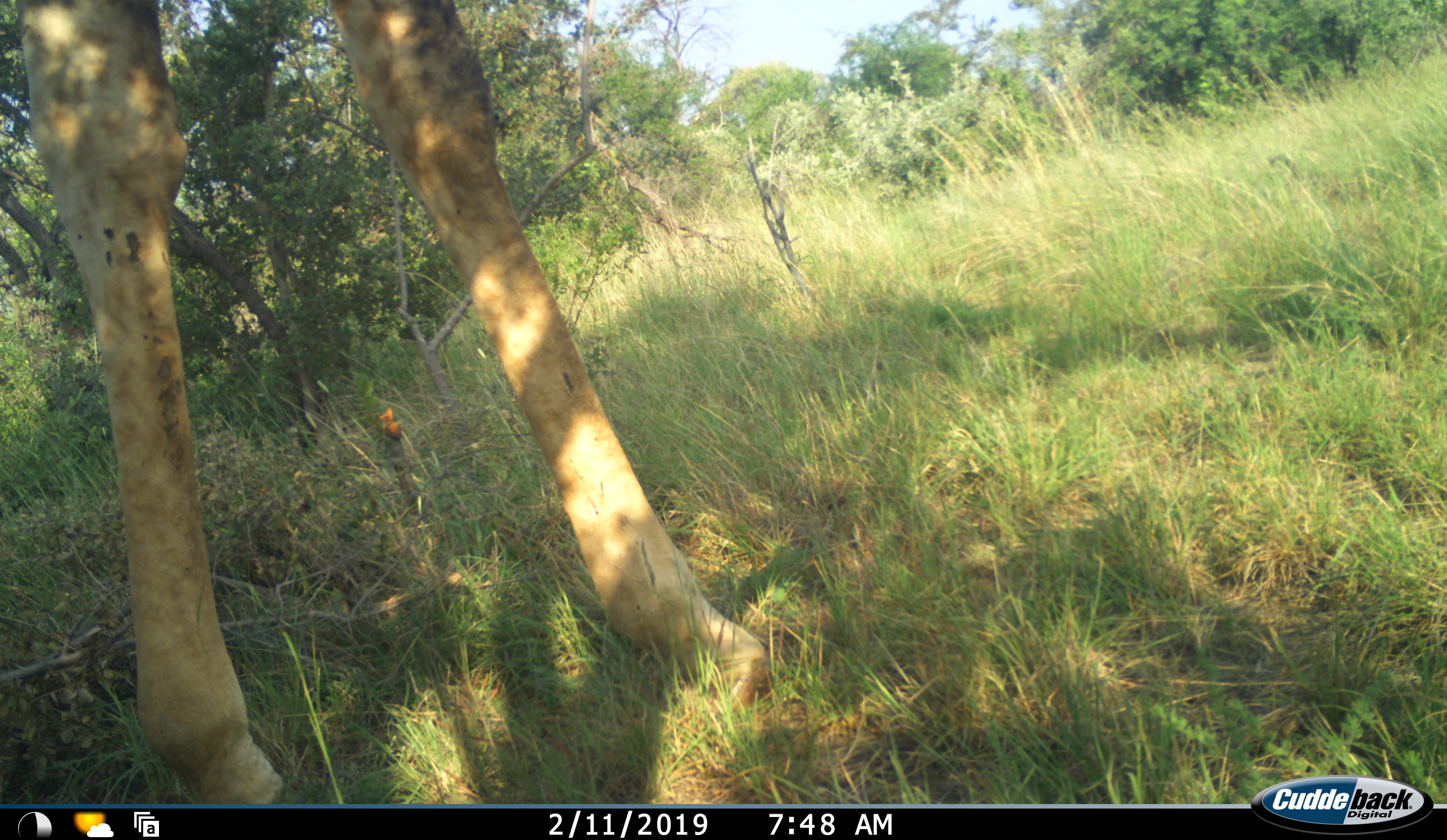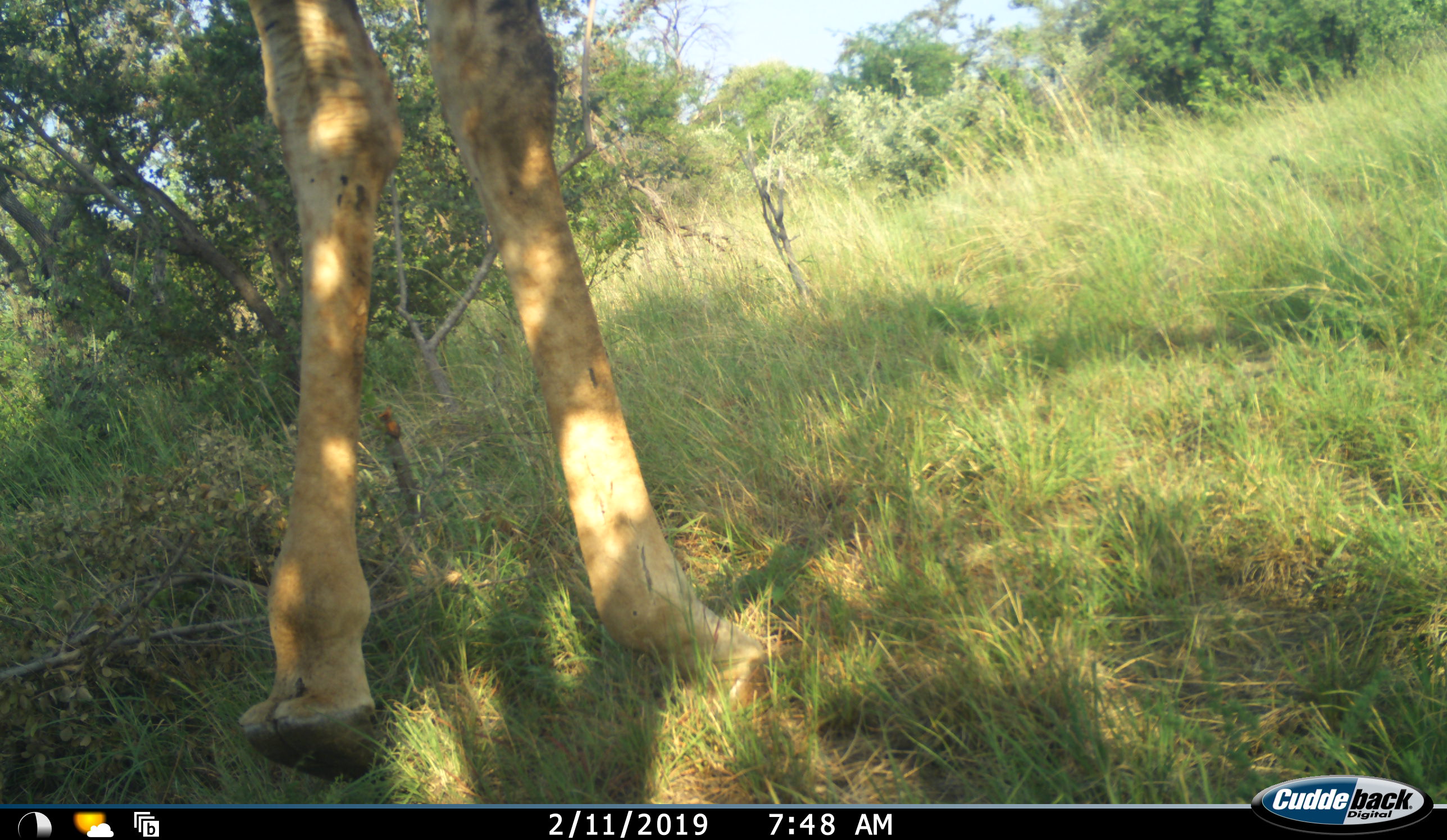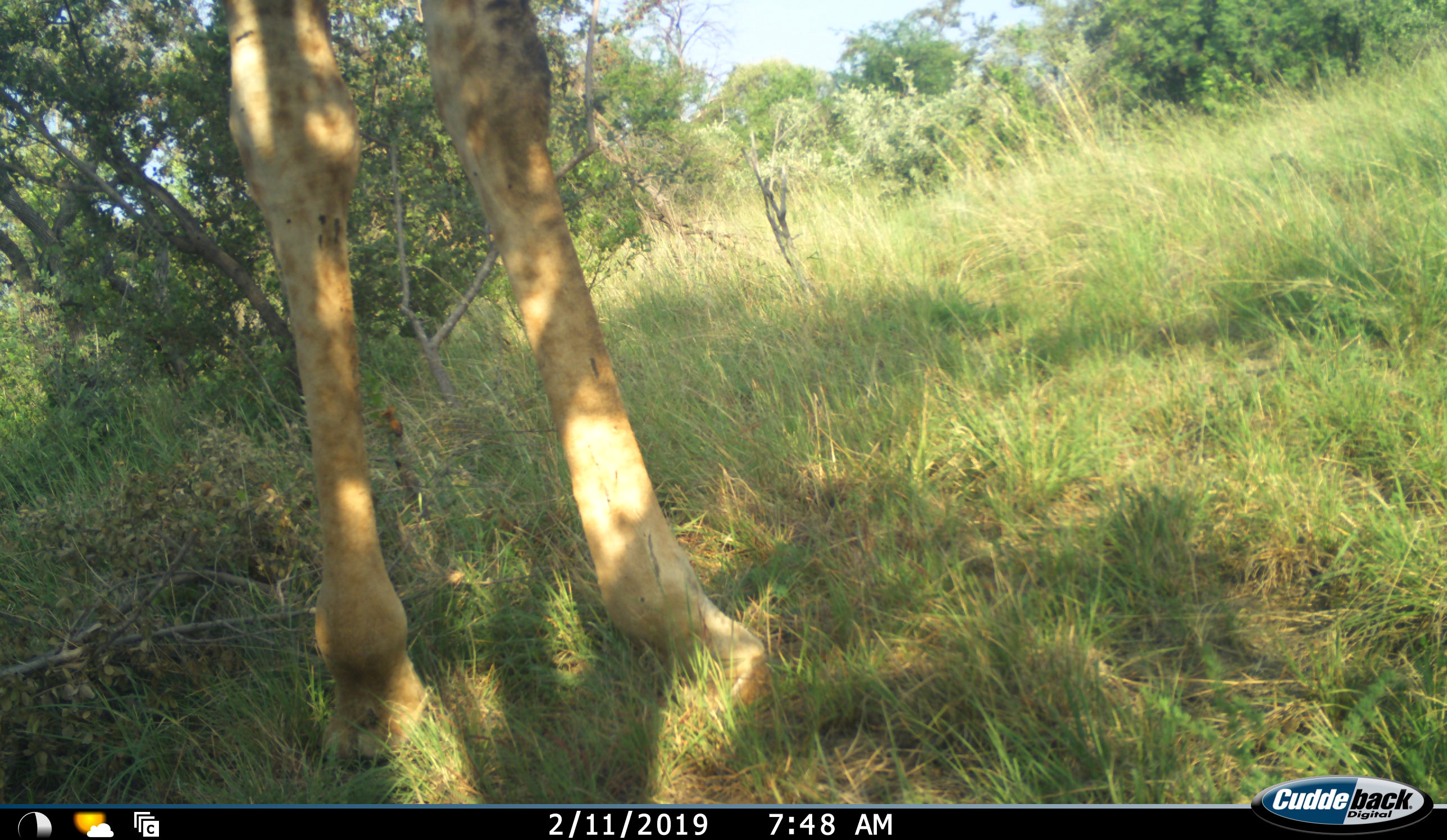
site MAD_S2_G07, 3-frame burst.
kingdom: Animalia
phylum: Chordata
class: Mammalia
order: Artiodactyla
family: Giraffidae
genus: Giraffa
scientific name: Giraffa camelopardalis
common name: giraffe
Giraffe (Giraffa camelopardalis), count 1. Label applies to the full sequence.